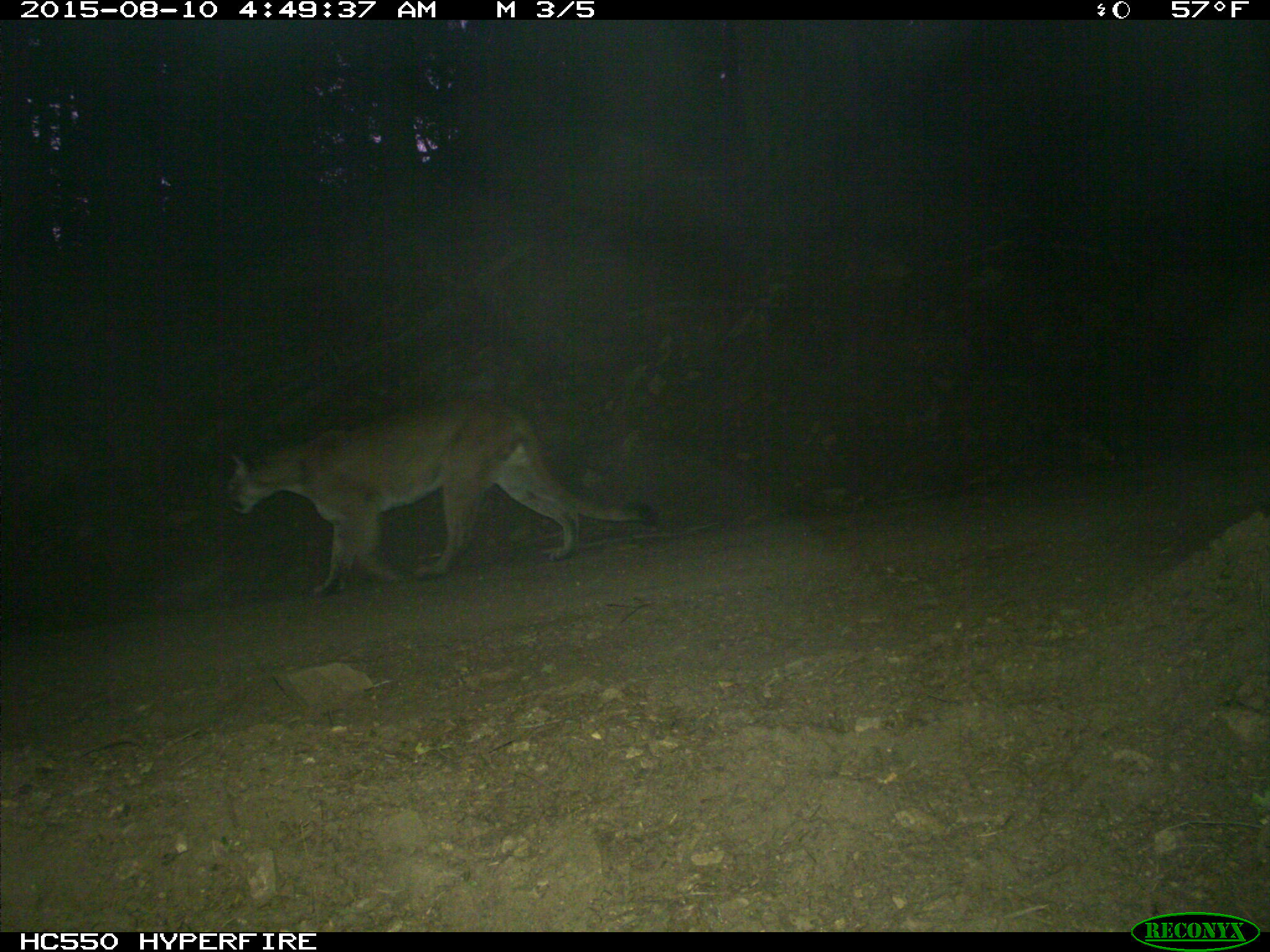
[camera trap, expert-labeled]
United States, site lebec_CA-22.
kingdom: Animalia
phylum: Chordata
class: Mammalia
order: Carnivora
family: Felidae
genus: Puma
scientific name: Puma concolor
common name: mountain lion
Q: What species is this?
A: Puma concolor (mountain lion).